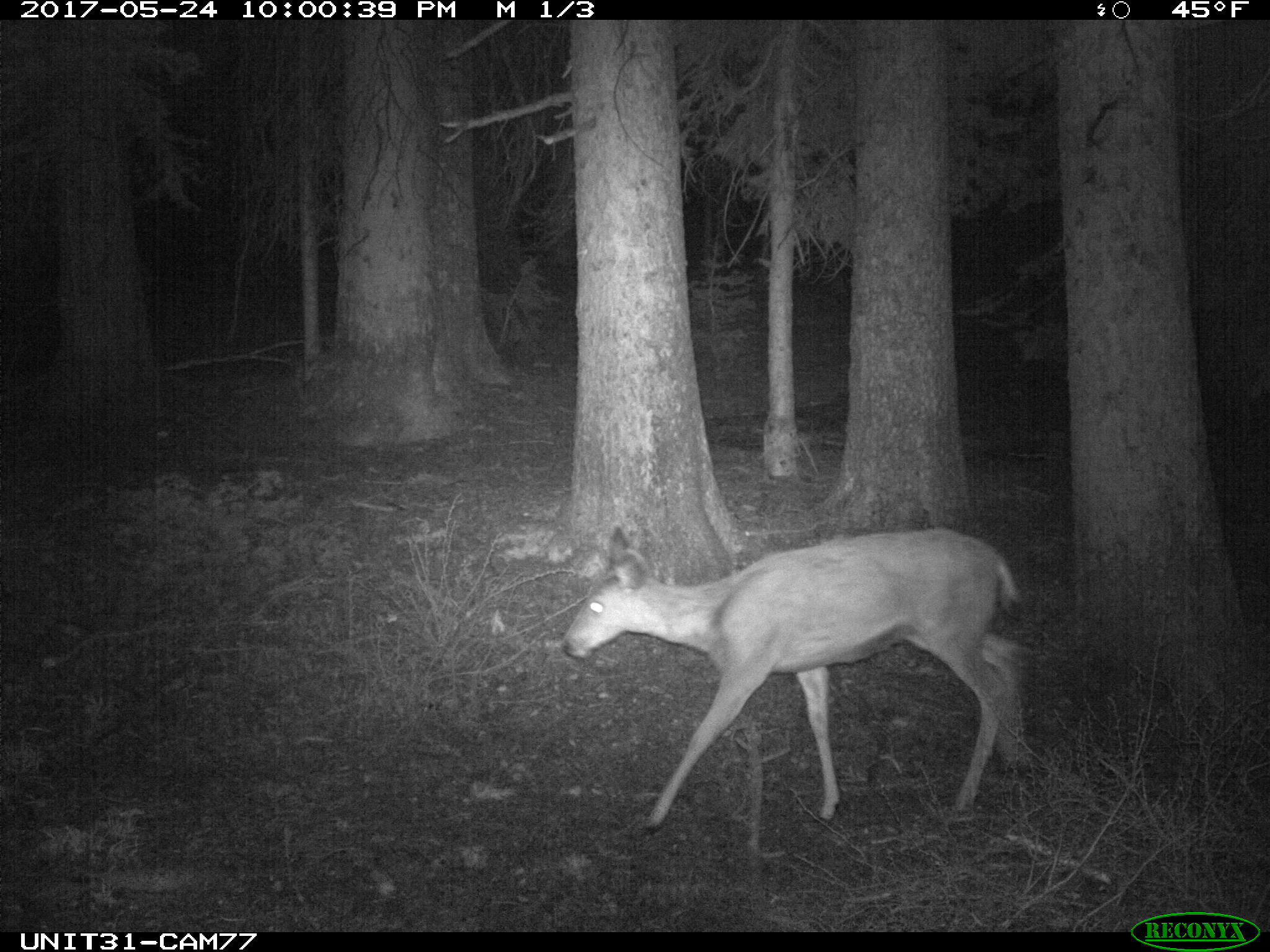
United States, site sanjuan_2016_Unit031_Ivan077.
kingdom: Animalia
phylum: Chordata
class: Mammalia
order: Artiodactyla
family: Cervidae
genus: Odocoileus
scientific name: Odocoileus hemionus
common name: mule deer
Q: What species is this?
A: Odocoileus hemionus (mule deer).